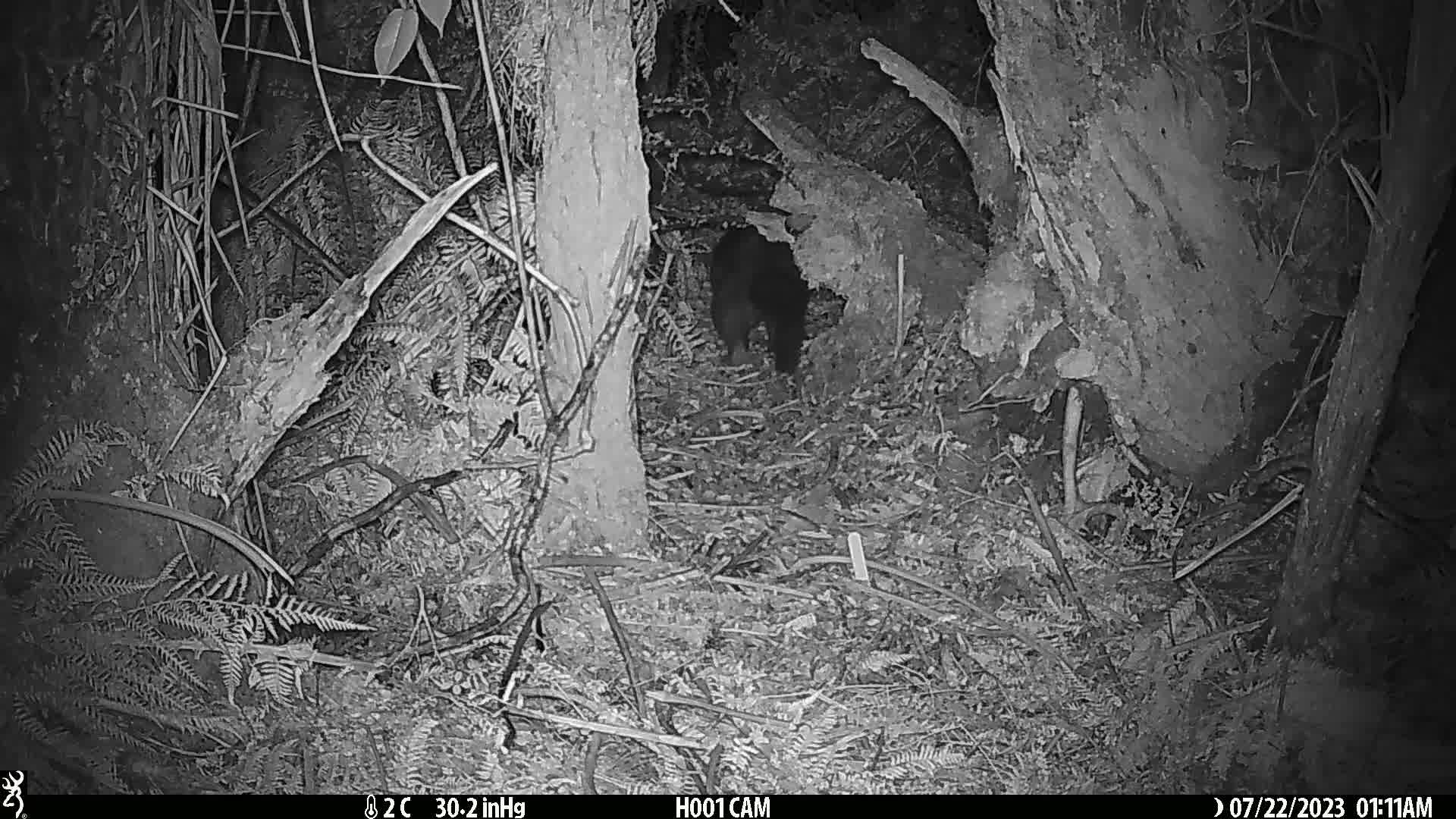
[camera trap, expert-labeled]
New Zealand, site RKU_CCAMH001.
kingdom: Animalia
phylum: Chordata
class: Mammalia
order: Diprotodontia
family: Phalangeridae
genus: Trichosurus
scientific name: Trichosurus vulpecula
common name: common brushtail possum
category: possum